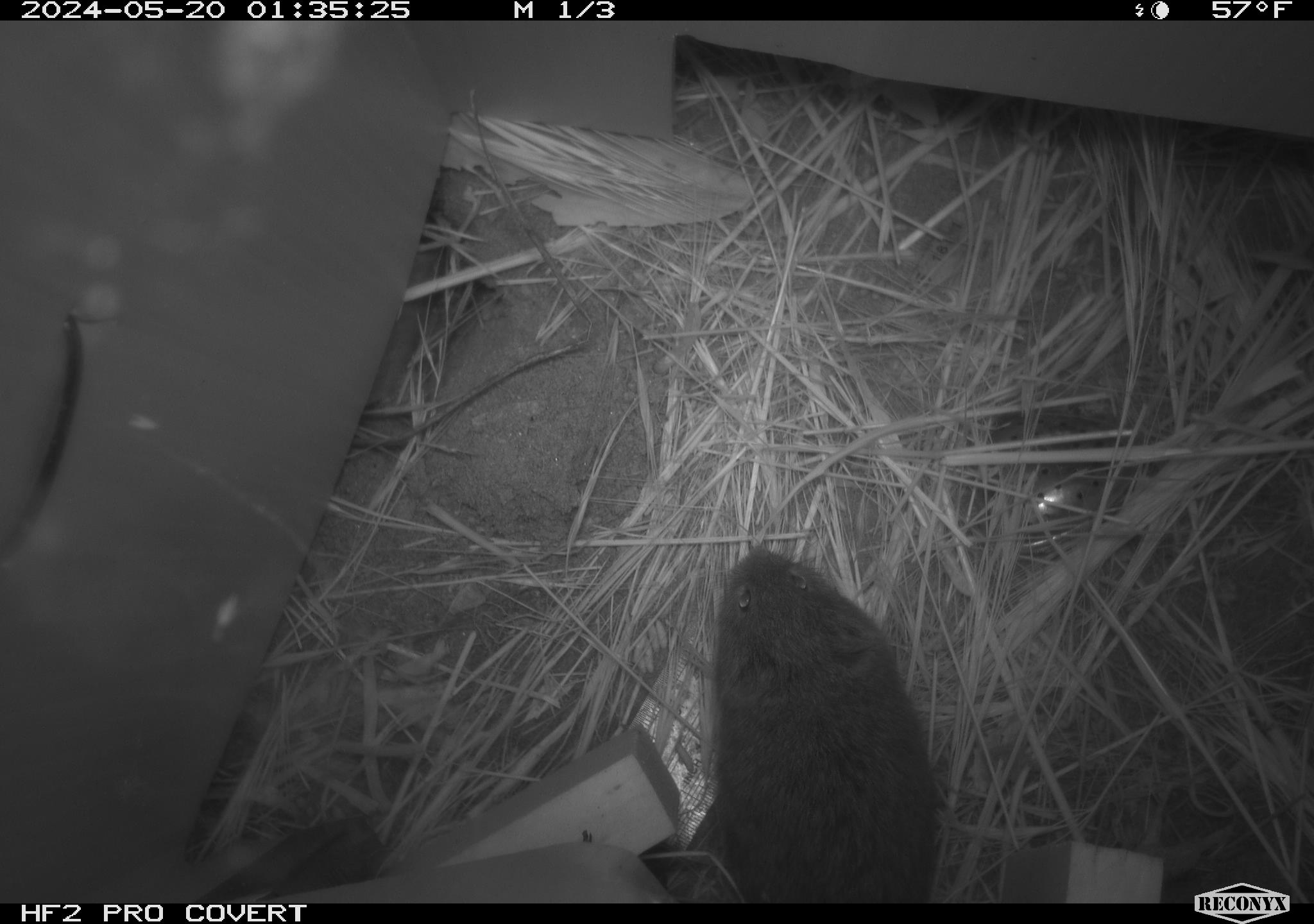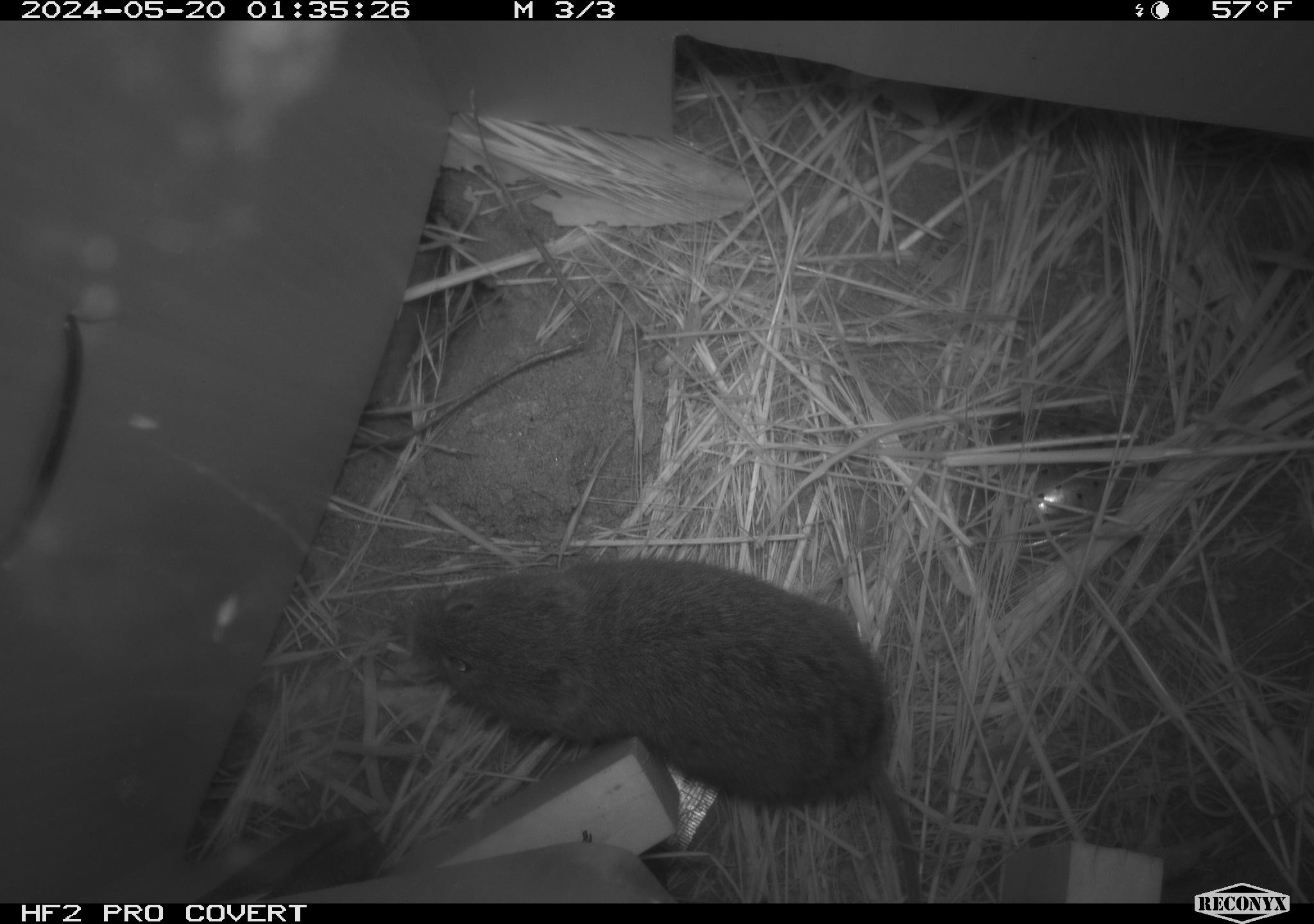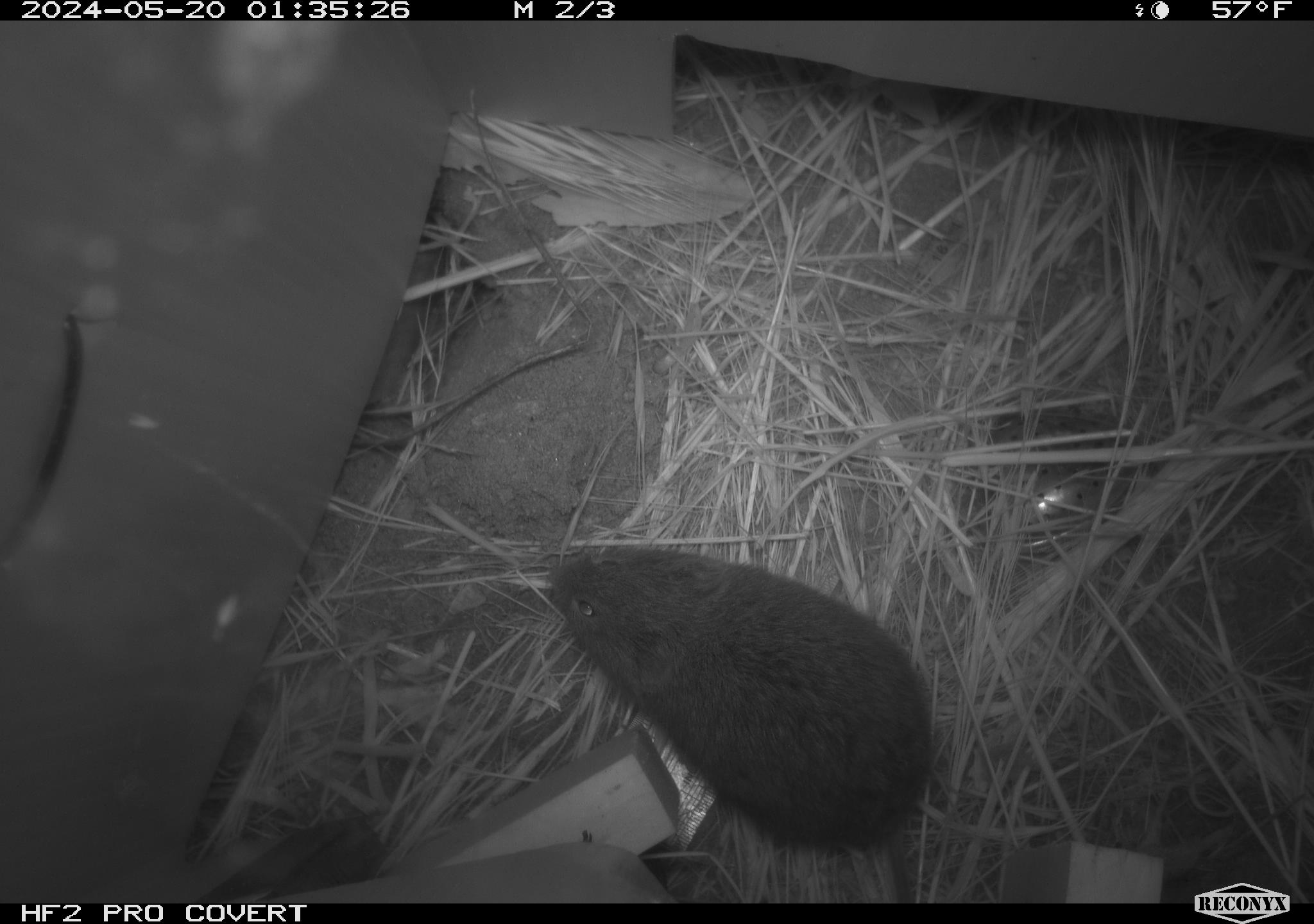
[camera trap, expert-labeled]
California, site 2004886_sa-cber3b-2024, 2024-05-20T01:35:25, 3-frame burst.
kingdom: Animalia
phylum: Chordata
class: Mammalia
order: Rodentia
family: Cricetidae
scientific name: Arvicolinae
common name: voles, lemmings, and muskrats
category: arvicolinae subfamily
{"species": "arvicolinae subfamily (voles, lemmings, and muskrats) (Arvicolinae)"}